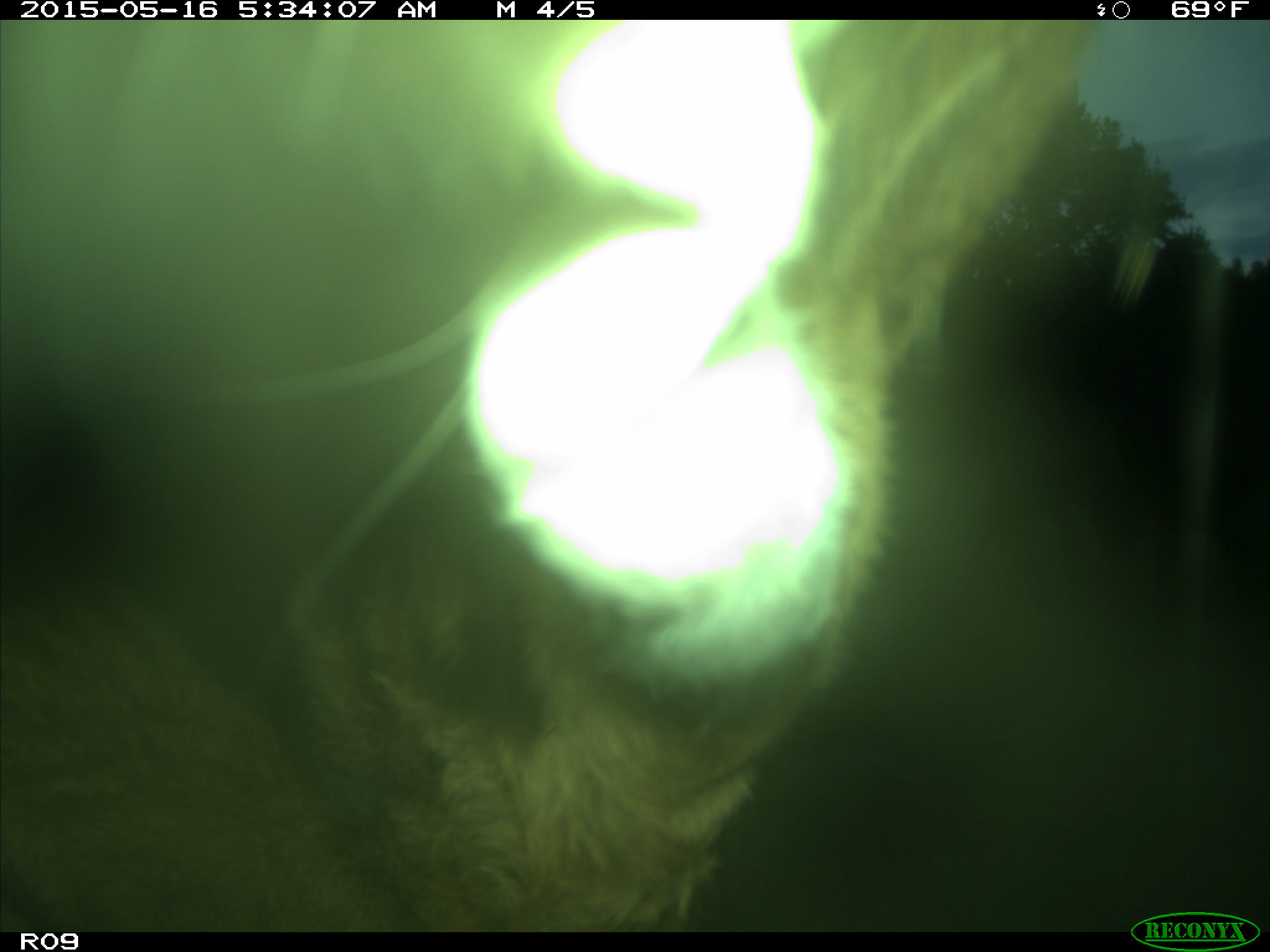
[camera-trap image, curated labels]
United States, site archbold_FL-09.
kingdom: Animalia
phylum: Chordata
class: Mammalia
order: Artiodactyla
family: Bovidae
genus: Bos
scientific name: Bos taurus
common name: domestic cow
Bos taurus (domestic cow).